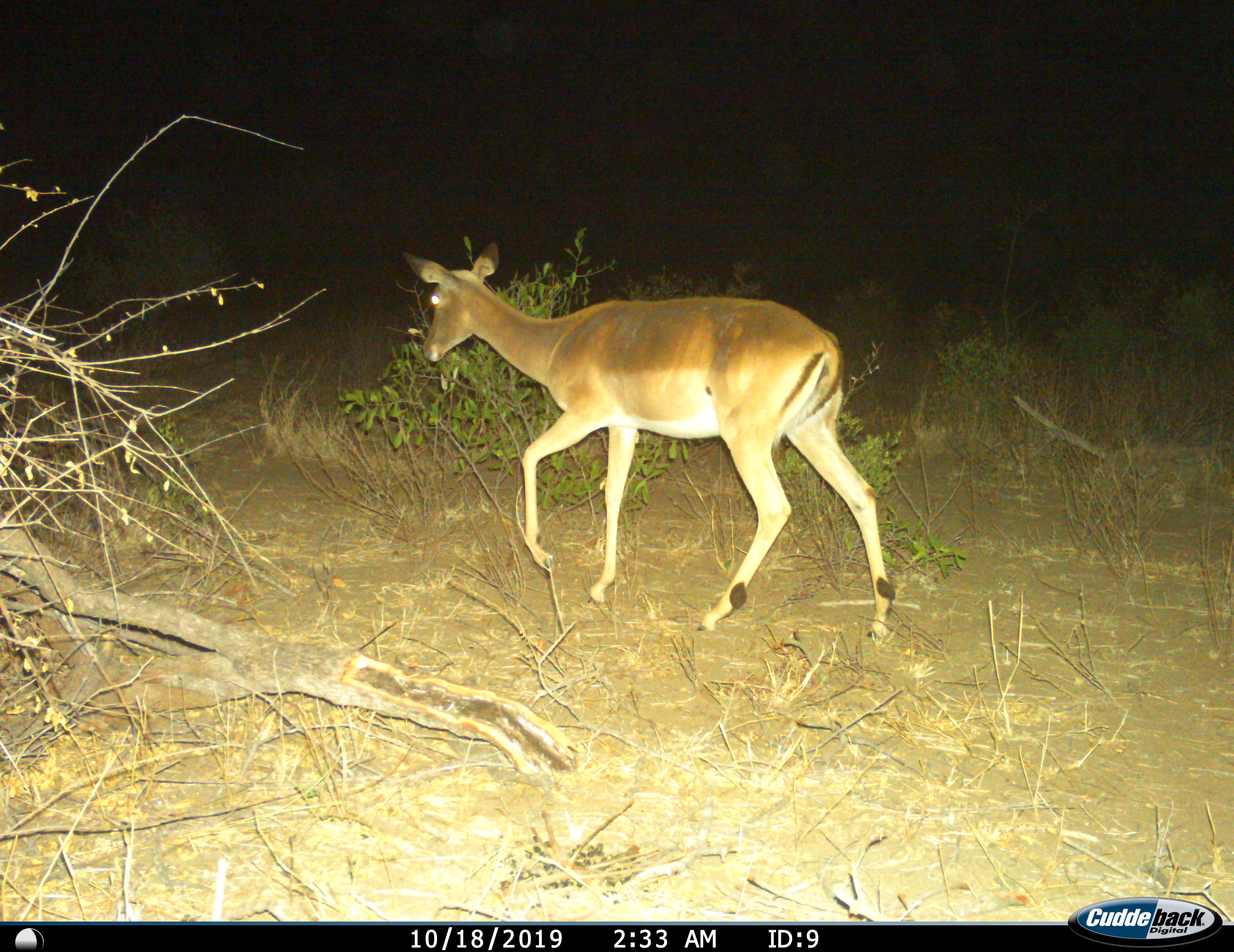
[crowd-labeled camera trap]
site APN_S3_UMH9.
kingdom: Animalia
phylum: Chordata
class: Mammalia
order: Artiodactyla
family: Bovidae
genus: Aepyceros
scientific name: Aepyceros melampus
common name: impala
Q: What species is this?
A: Impala (Aepyceros melampus).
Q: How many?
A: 1.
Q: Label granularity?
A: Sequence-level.